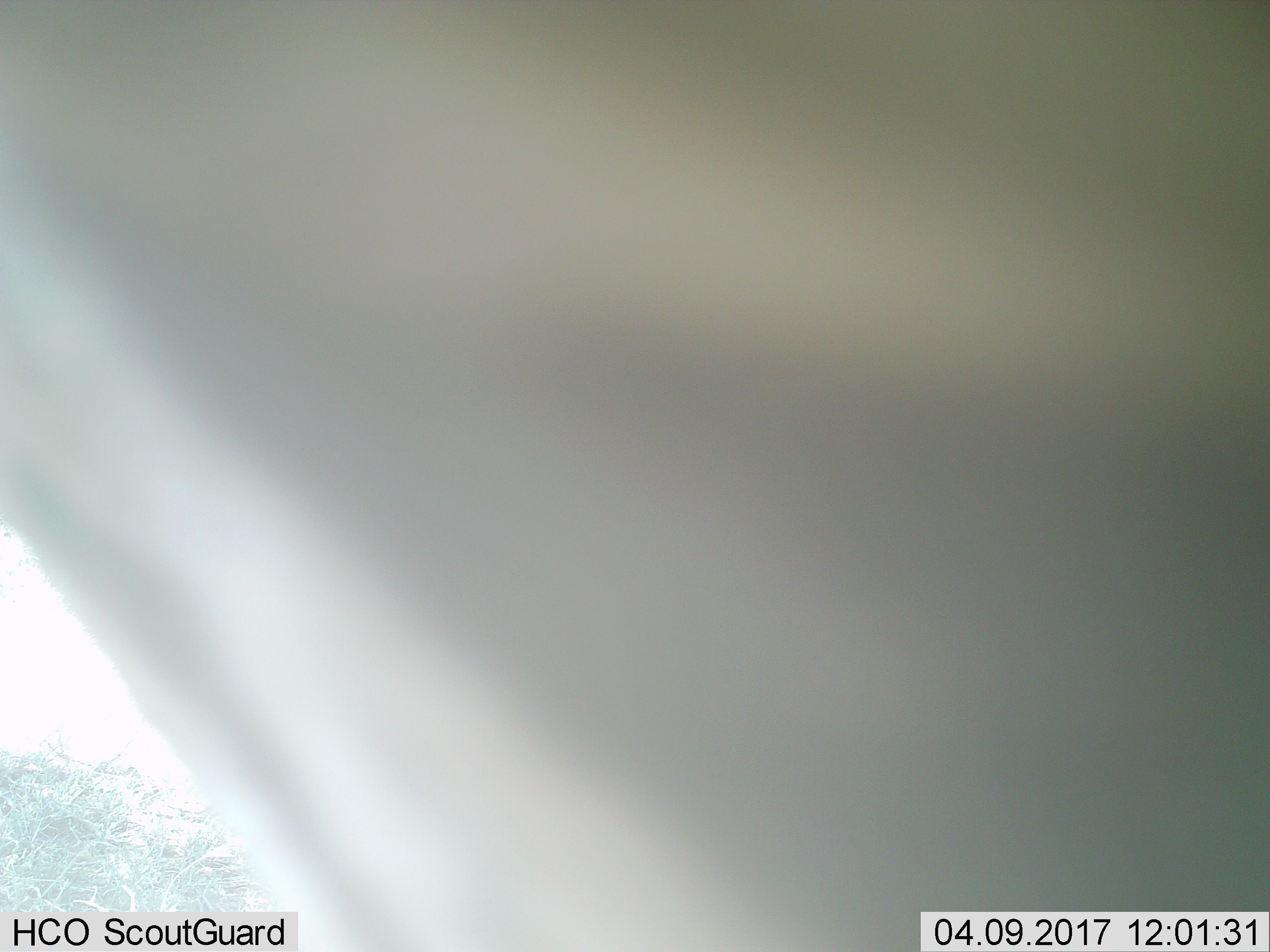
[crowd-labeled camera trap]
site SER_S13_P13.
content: unidentified animal